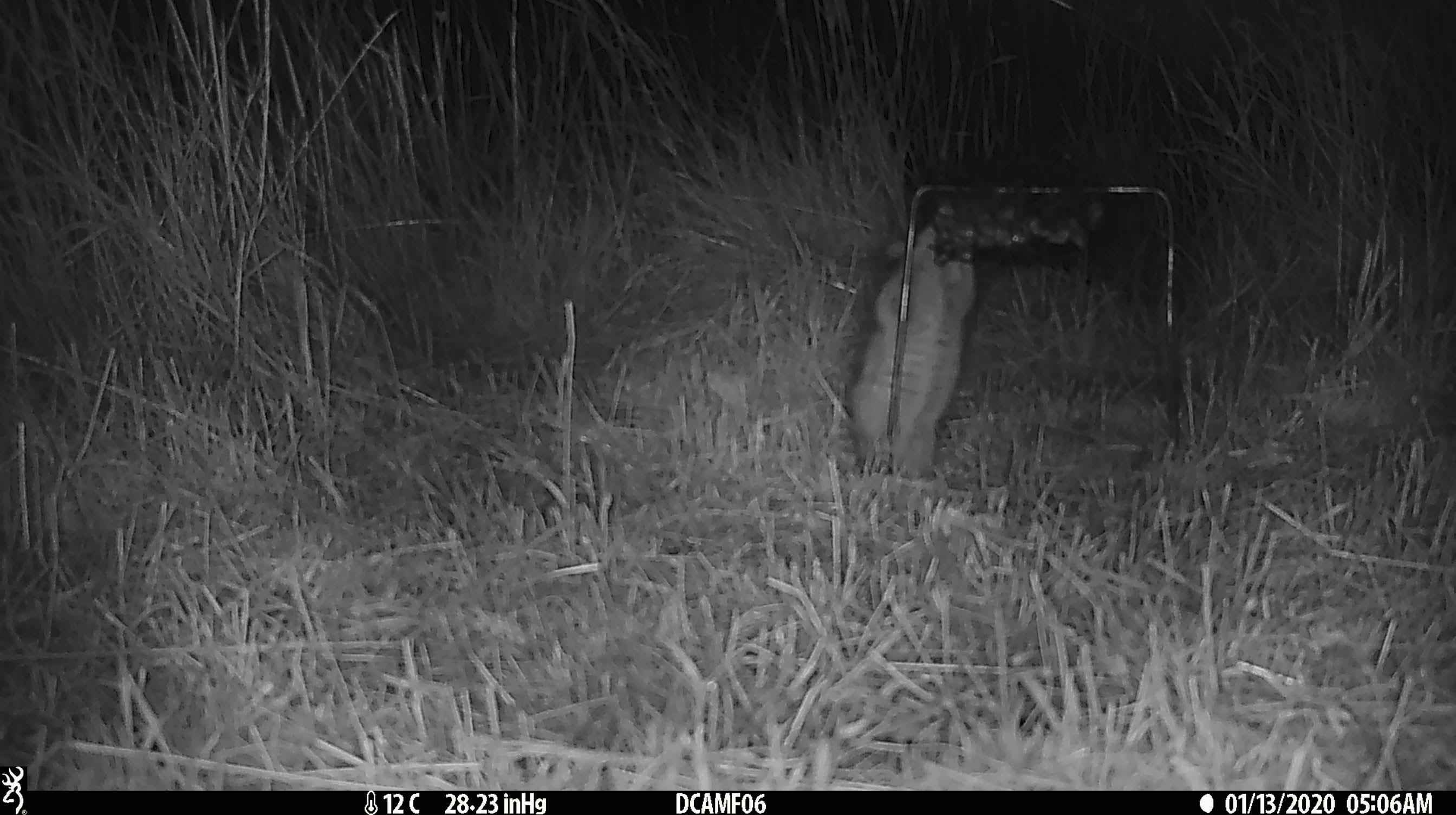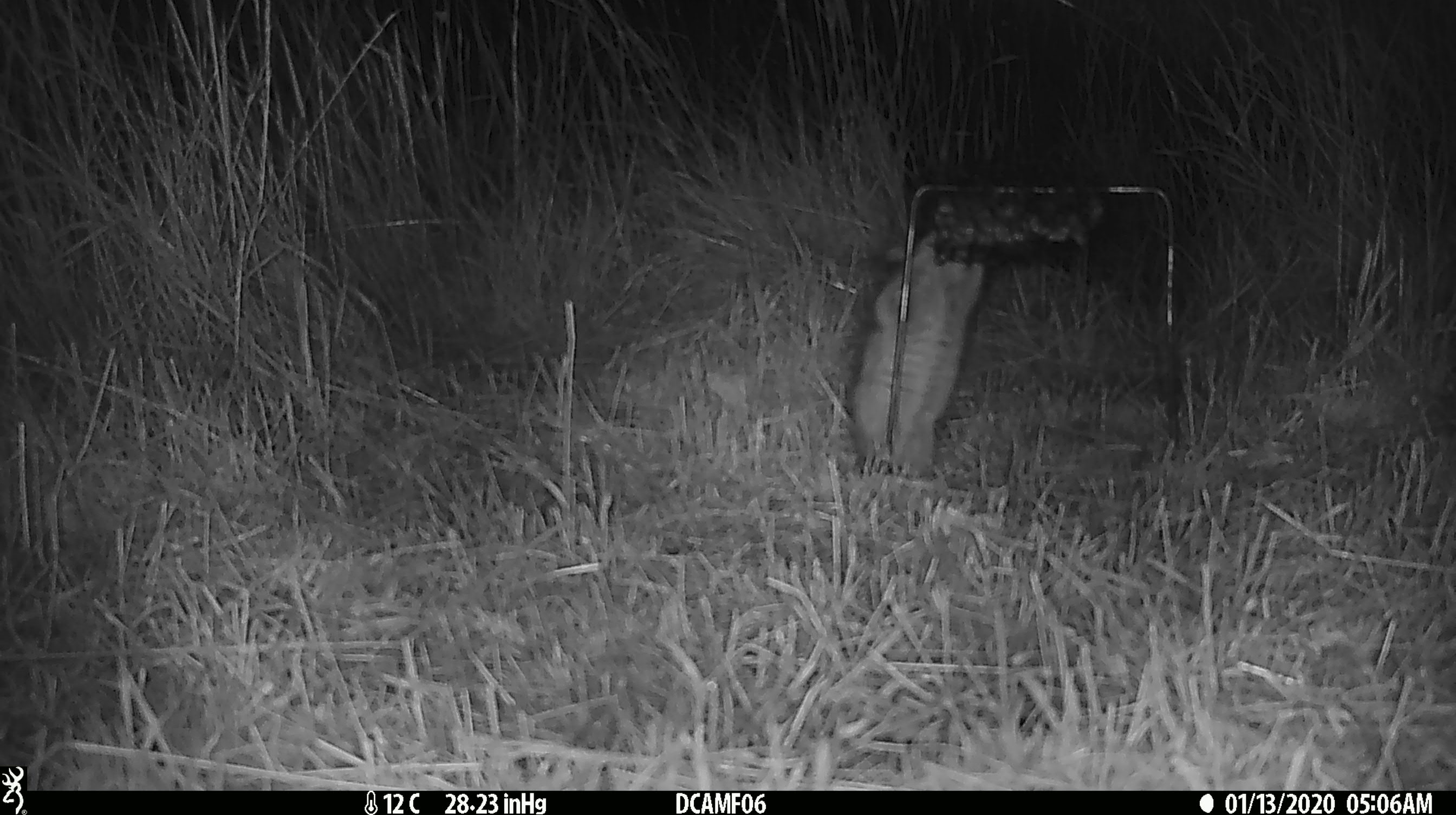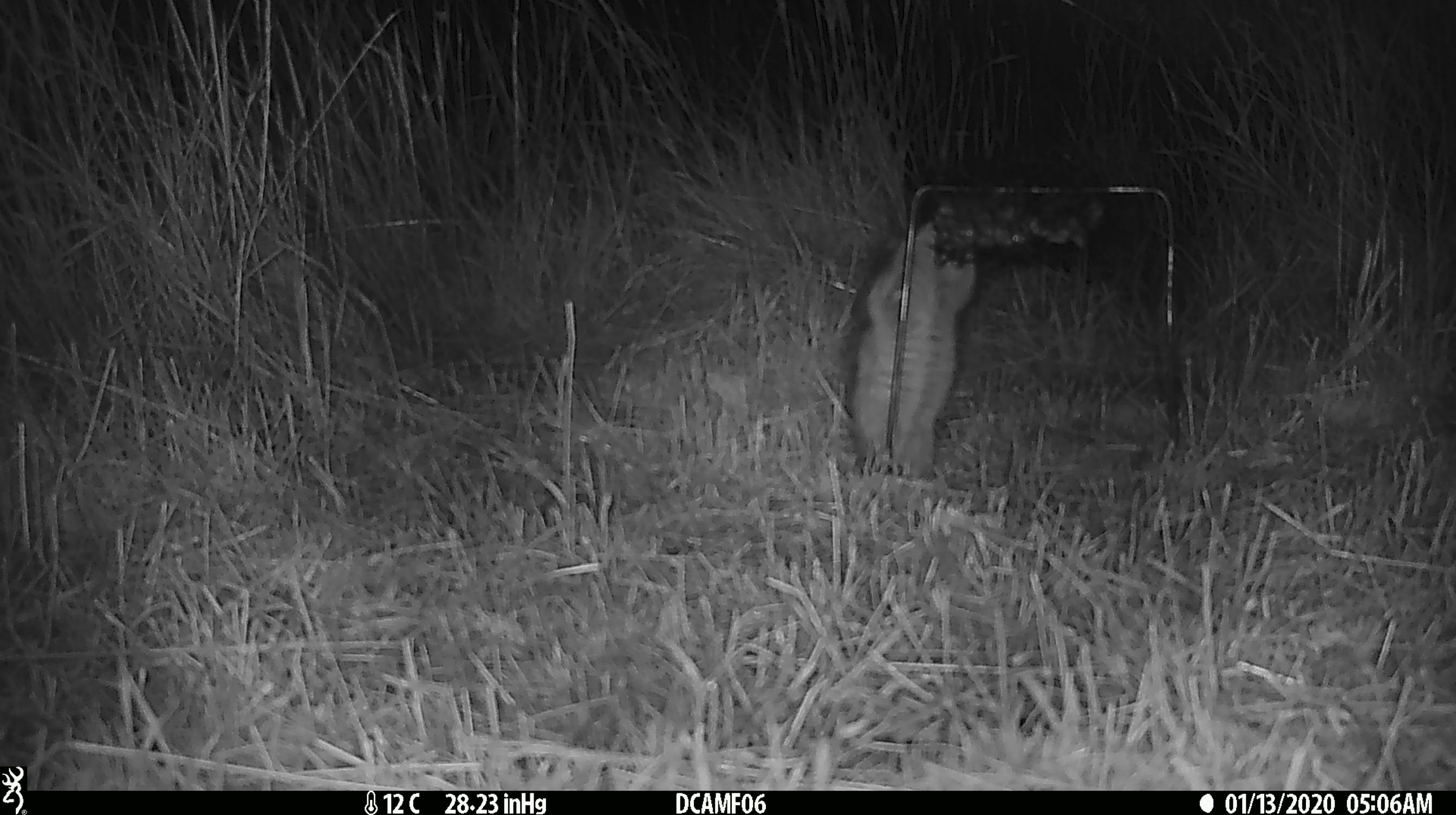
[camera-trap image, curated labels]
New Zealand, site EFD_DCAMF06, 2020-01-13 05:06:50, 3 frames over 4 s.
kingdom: Animalia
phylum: Chordata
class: Mammalia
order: Rodentia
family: Muridae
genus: Rattus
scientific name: Rattus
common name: rat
Rat (Rattus).